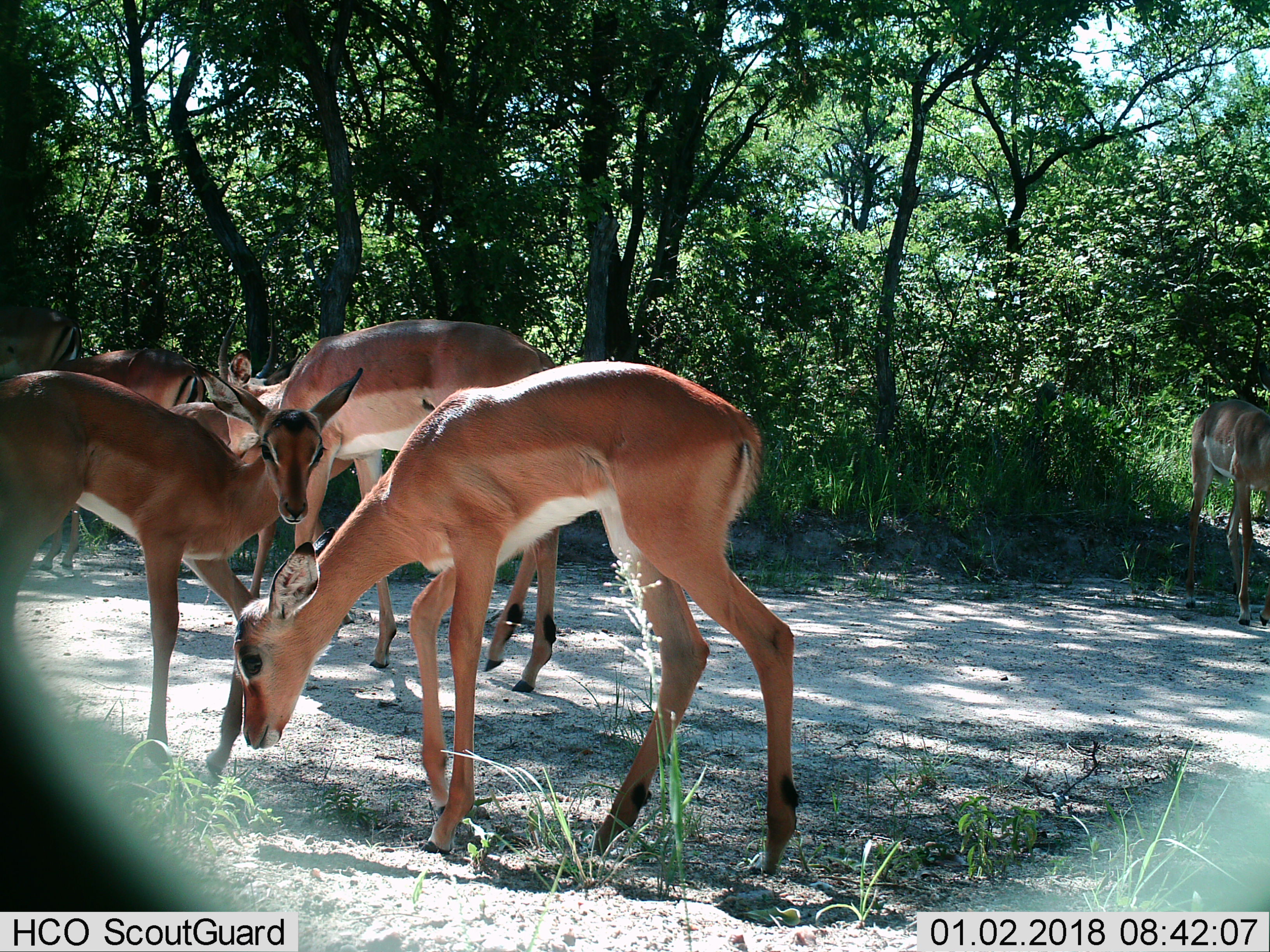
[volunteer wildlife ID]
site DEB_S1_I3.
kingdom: Animalia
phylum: Chordata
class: Mammalia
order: Artiodactyla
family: Bovidae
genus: Aepyceros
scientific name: Aepyceros melampus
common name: impala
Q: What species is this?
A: Impala (Aepyceros melampus).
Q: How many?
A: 6.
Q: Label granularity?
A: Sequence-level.